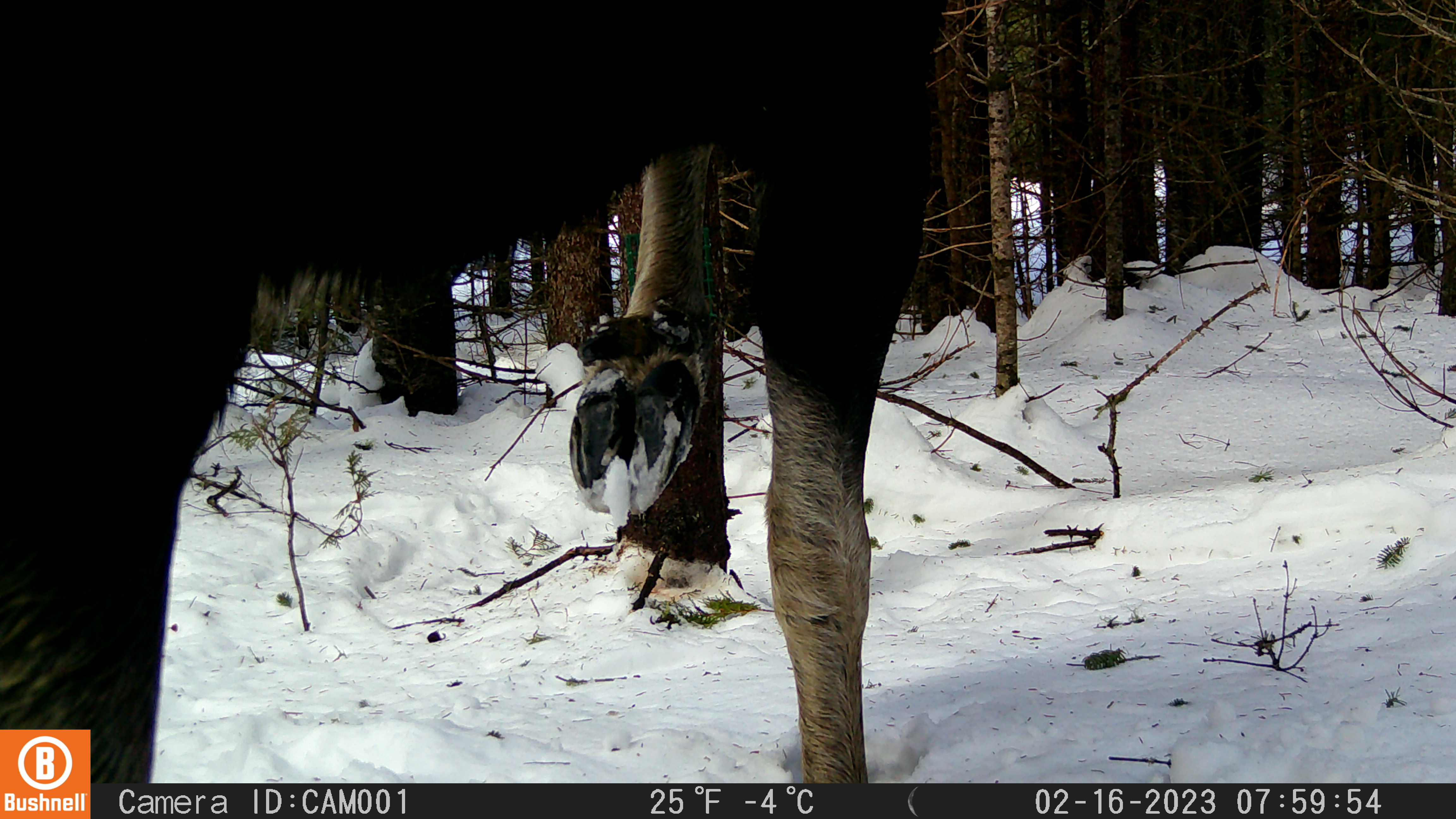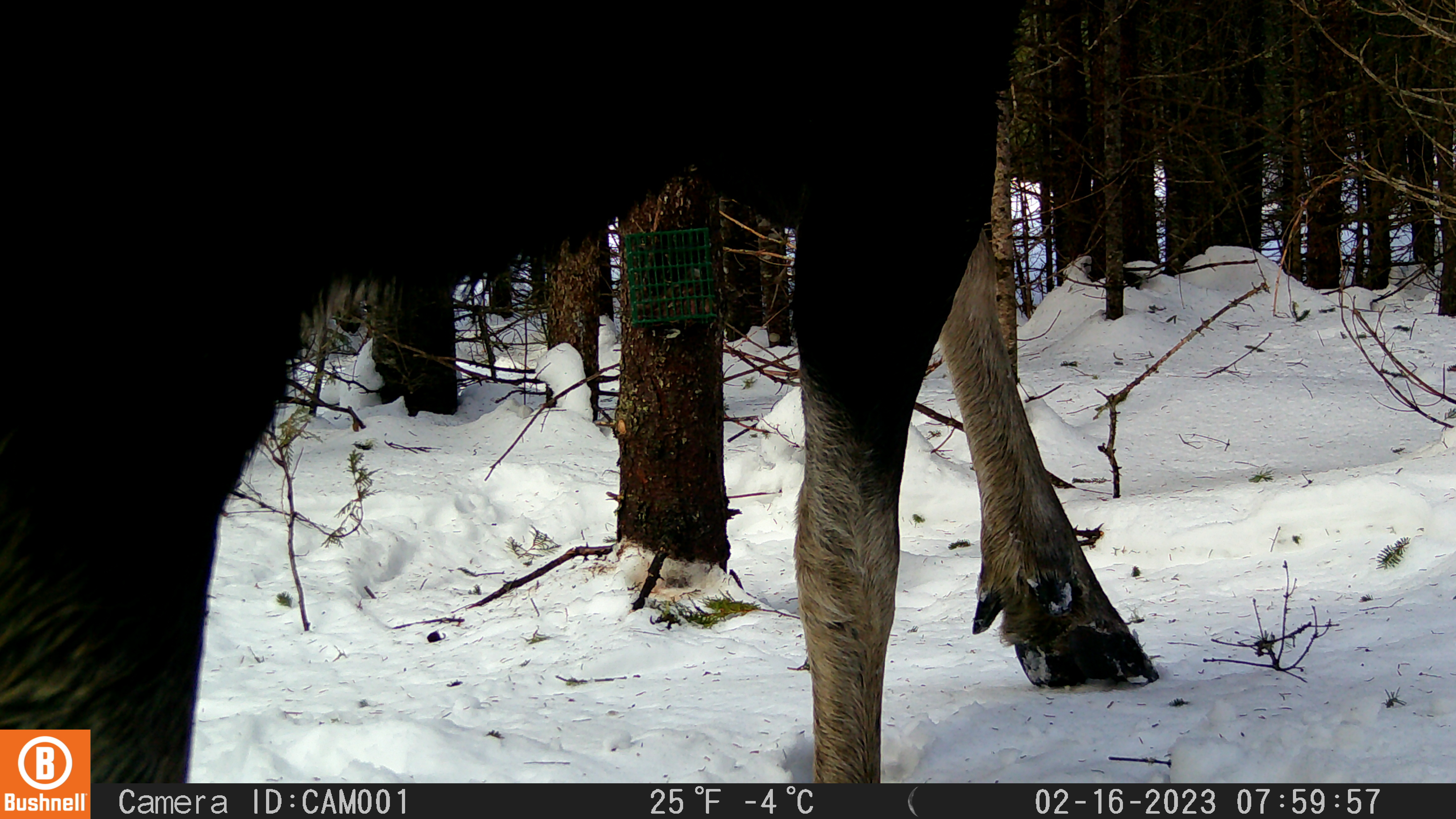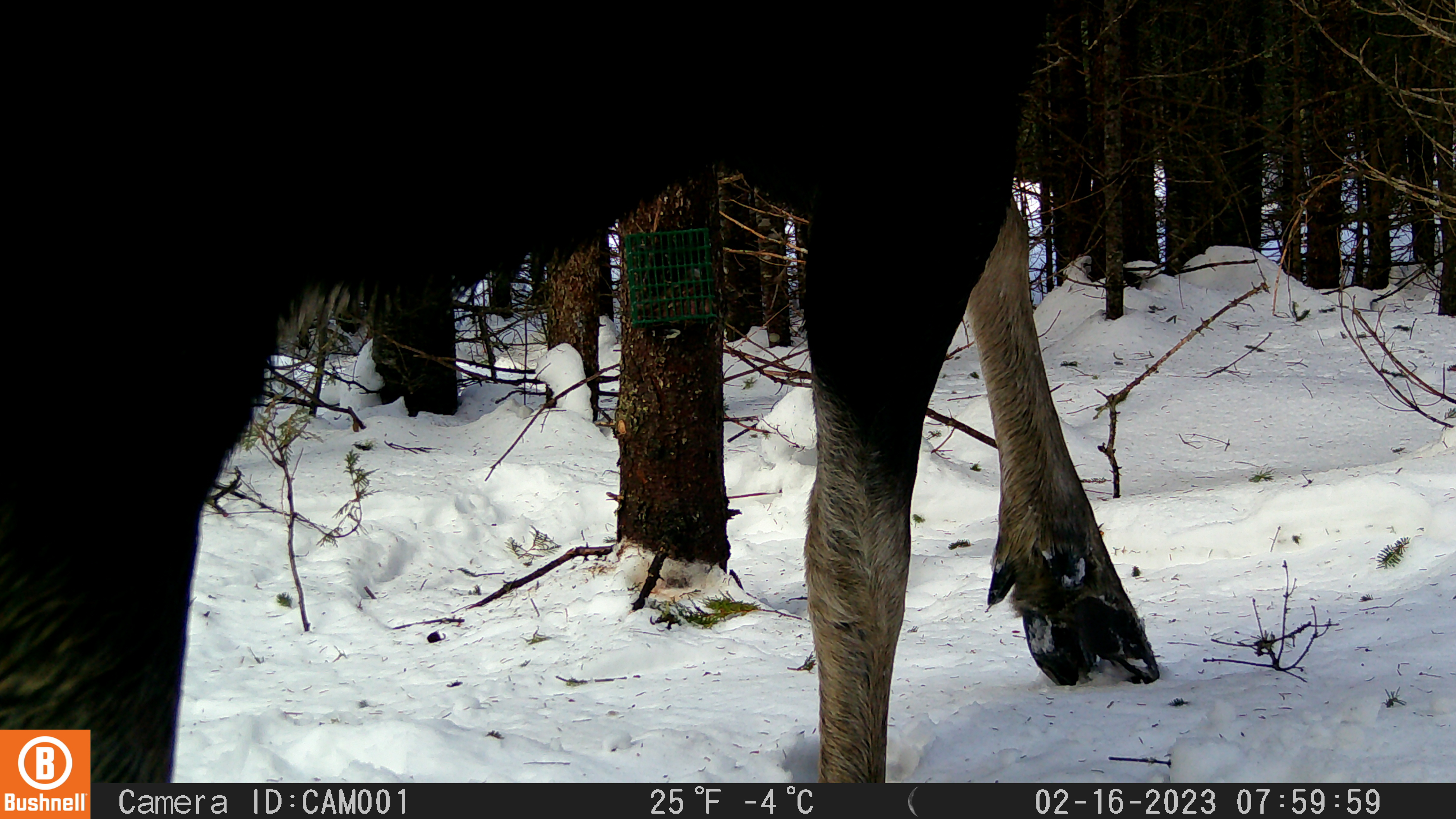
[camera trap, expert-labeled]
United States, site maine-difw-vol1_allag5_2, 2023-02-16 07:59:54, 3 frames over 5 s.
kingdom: Animalia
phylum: Chordata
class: Mammalia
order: Artiodactyla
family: Cervidae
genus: Alces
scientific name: Alces alces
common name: moose